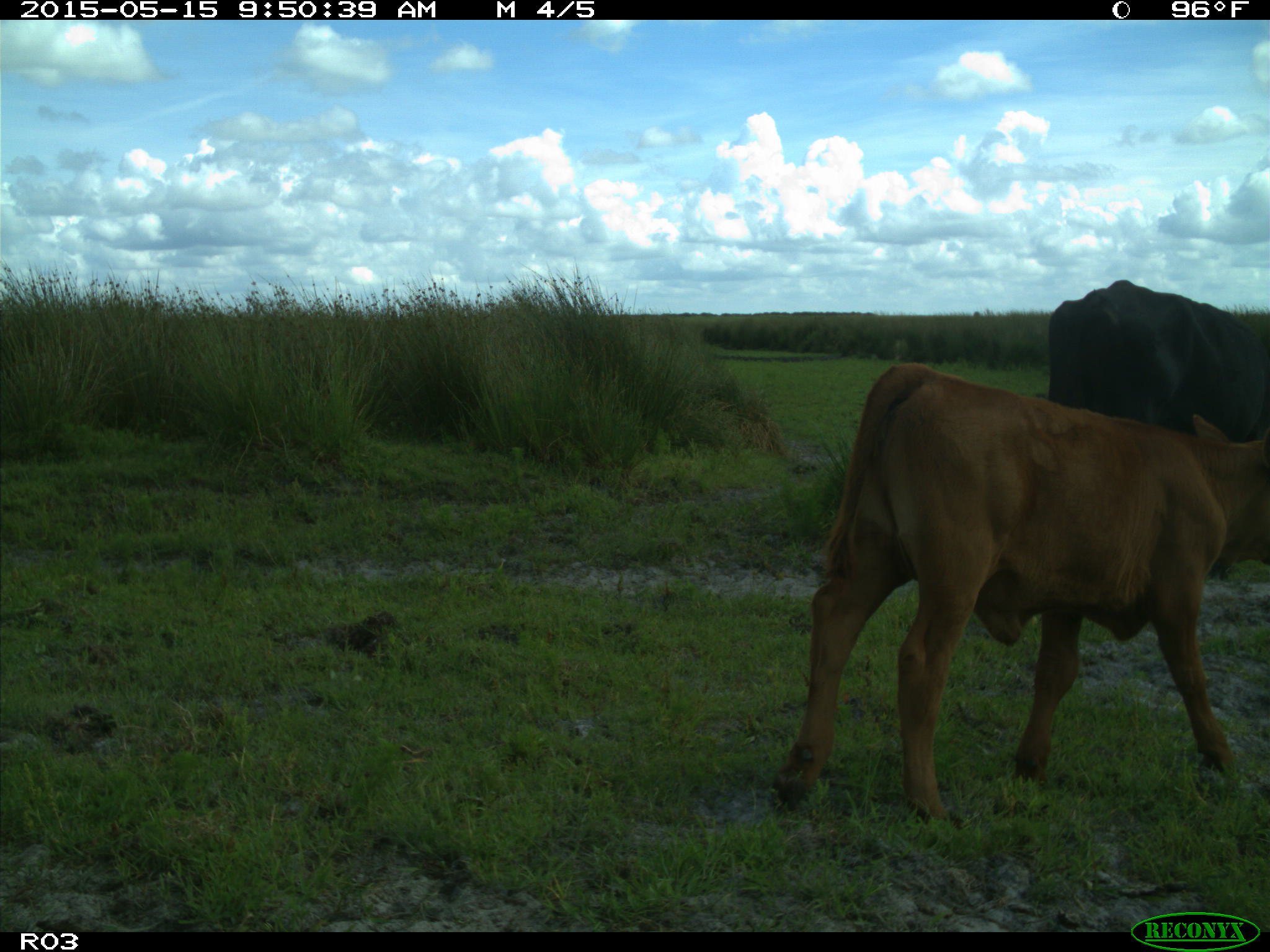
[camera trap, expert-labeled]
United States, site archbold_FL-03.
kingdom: Animalia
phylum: Chordata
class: Mammalia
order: Artiodactyla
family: Bovidae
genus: Bos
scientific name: Bos taurus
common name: domestic cow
Bos taurus (domestic cow).